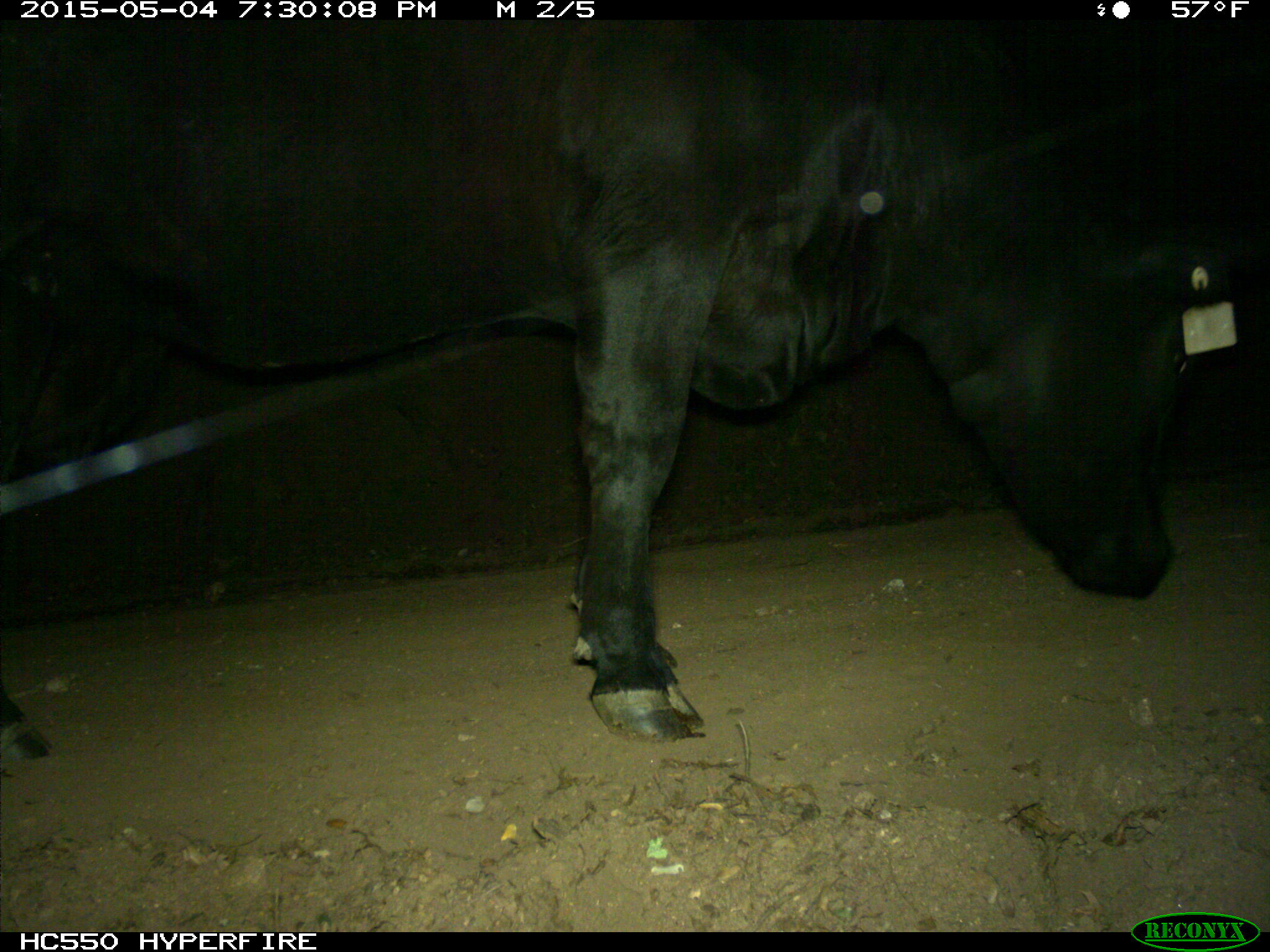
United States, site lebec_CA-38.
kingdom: Animalia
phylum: Chordata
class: Mammalia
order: Artiodactyla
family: Bovidae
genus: Bos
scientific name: Bos taurus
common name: domestic cow